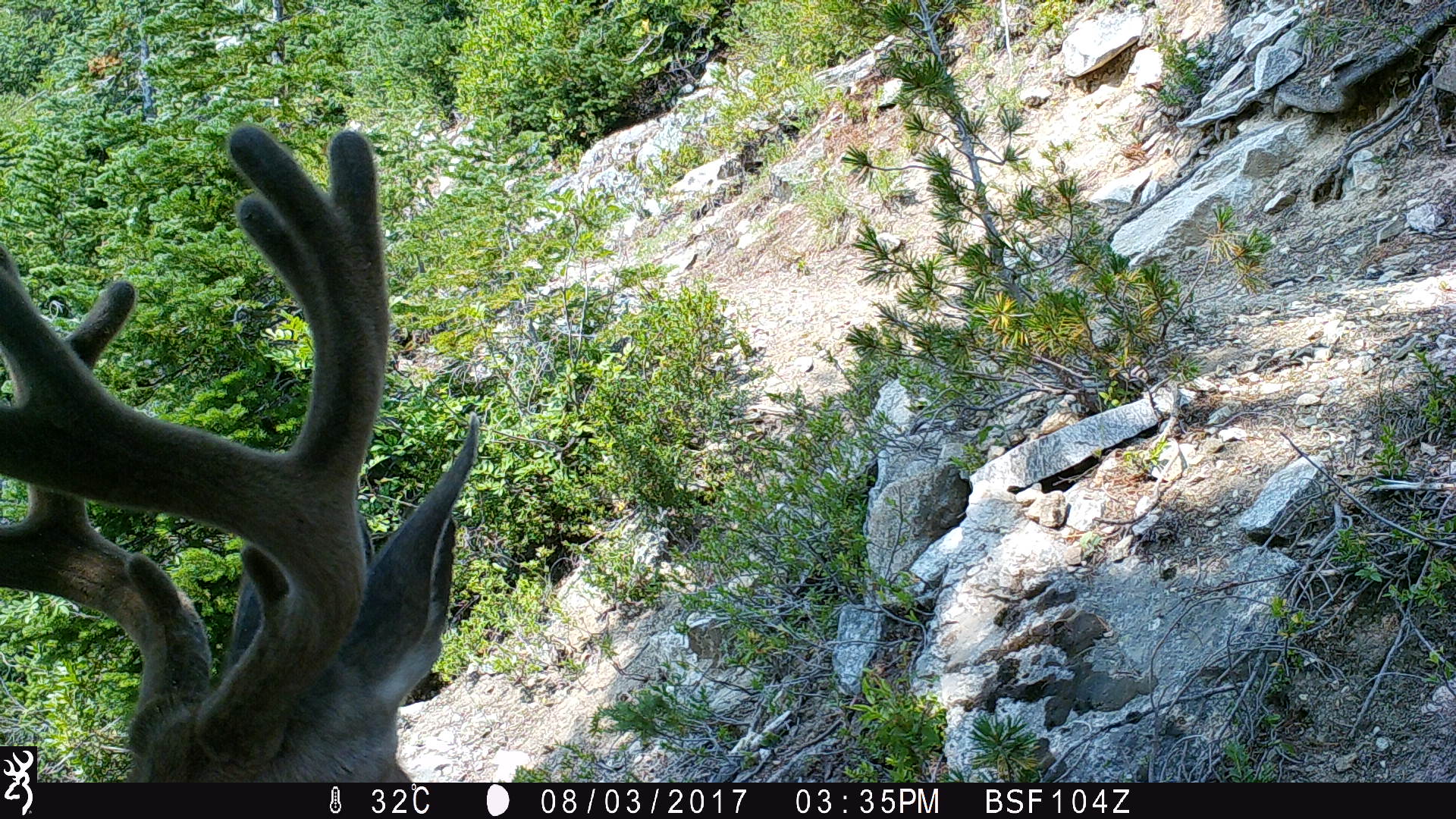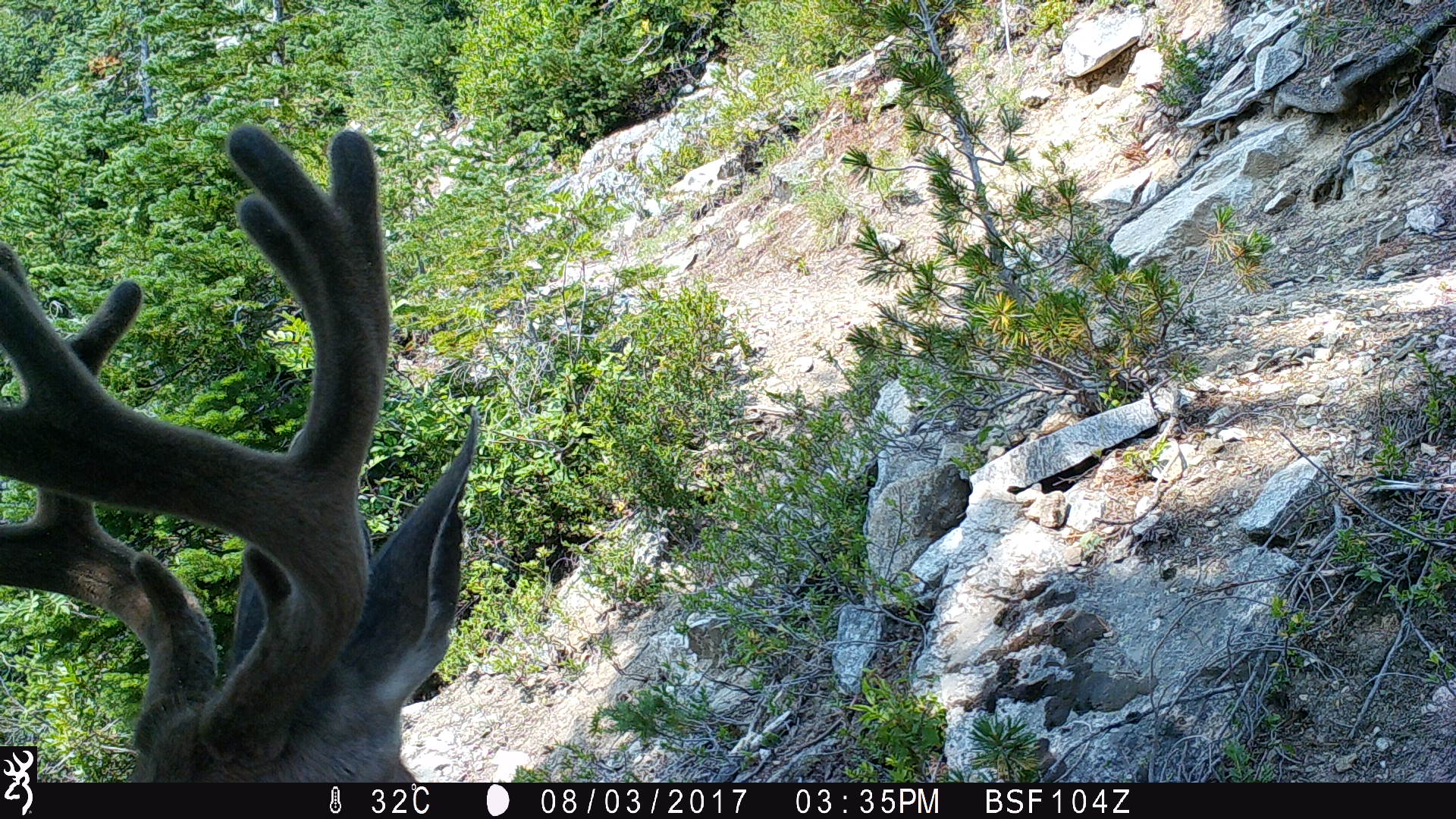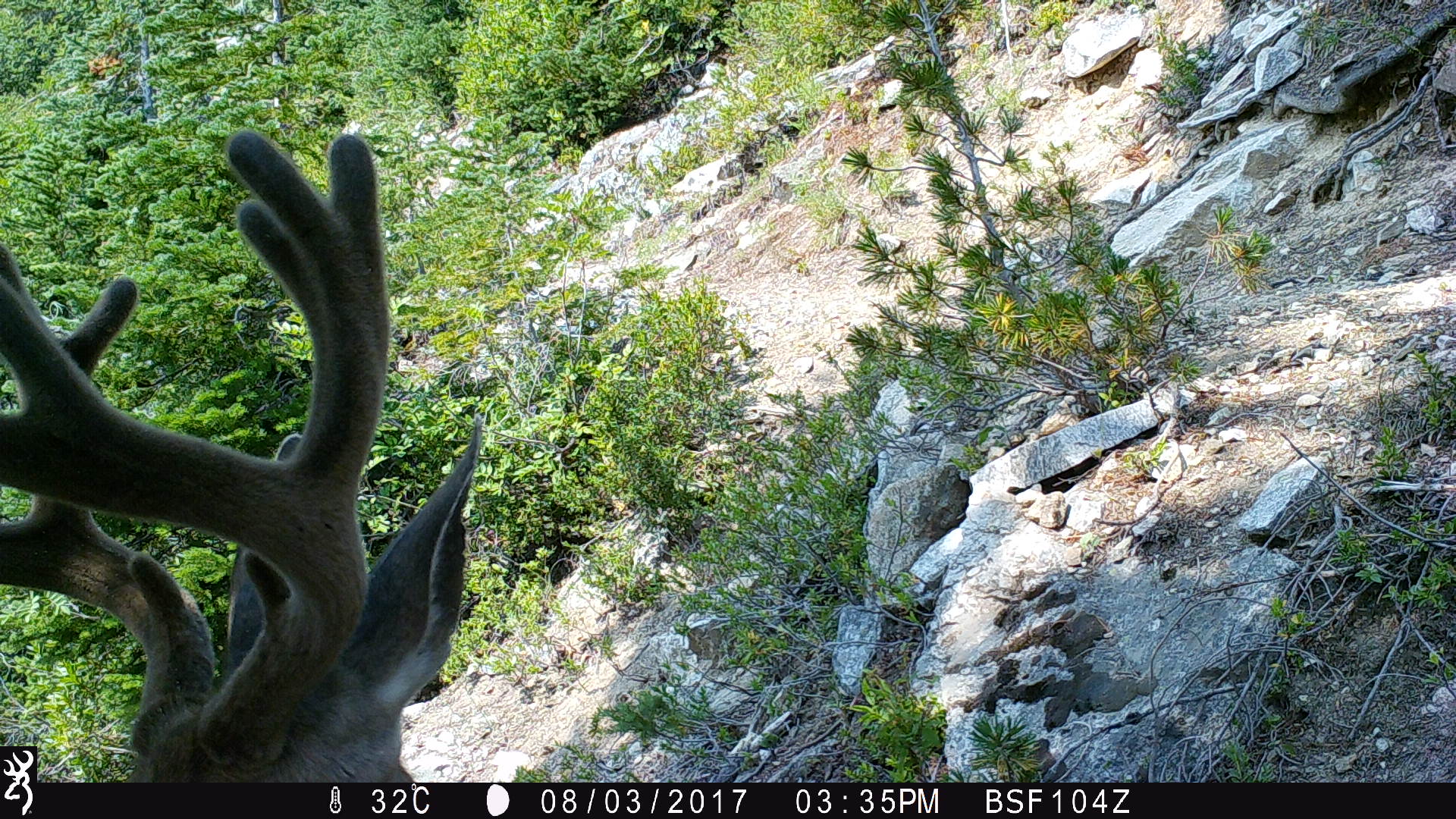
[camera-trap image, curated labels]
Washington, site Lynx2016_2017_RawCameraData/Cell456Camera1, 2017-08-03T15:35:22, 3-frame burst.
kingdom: Animalia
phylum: Chordata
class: Mammalia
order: Artiodactyla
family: Cervidae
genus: Odocoileus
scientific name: Odocoileus hemionus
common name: mule deer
Odocoileus hemionus (mule deer). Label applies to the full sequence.